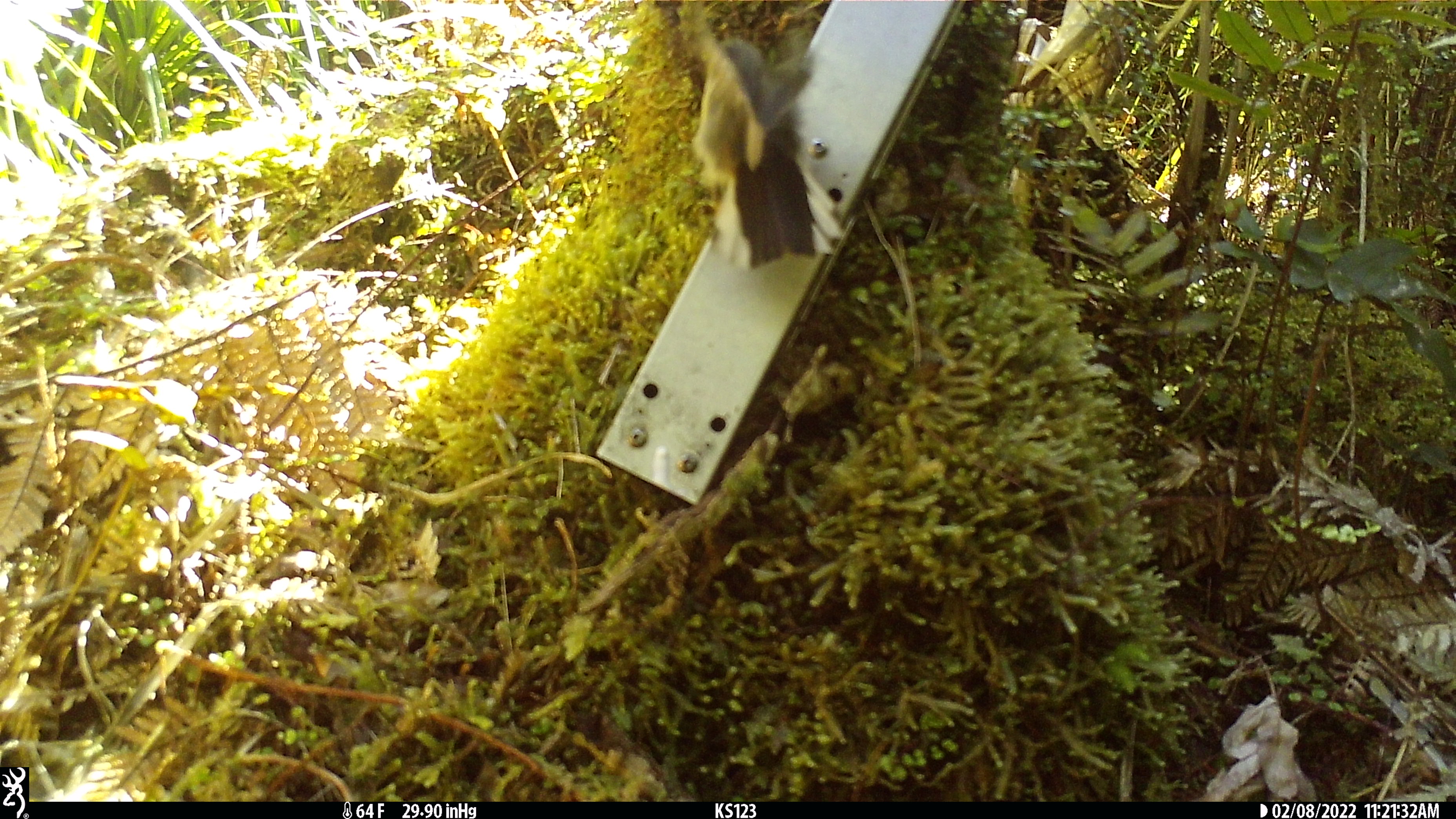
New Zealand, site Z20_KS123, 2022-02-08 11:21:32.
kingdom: Animalia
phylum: Chordata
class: Aves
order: Passeriformes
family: Petroicidae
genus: Petroica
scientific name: Petroica macrocephala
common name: tomtit